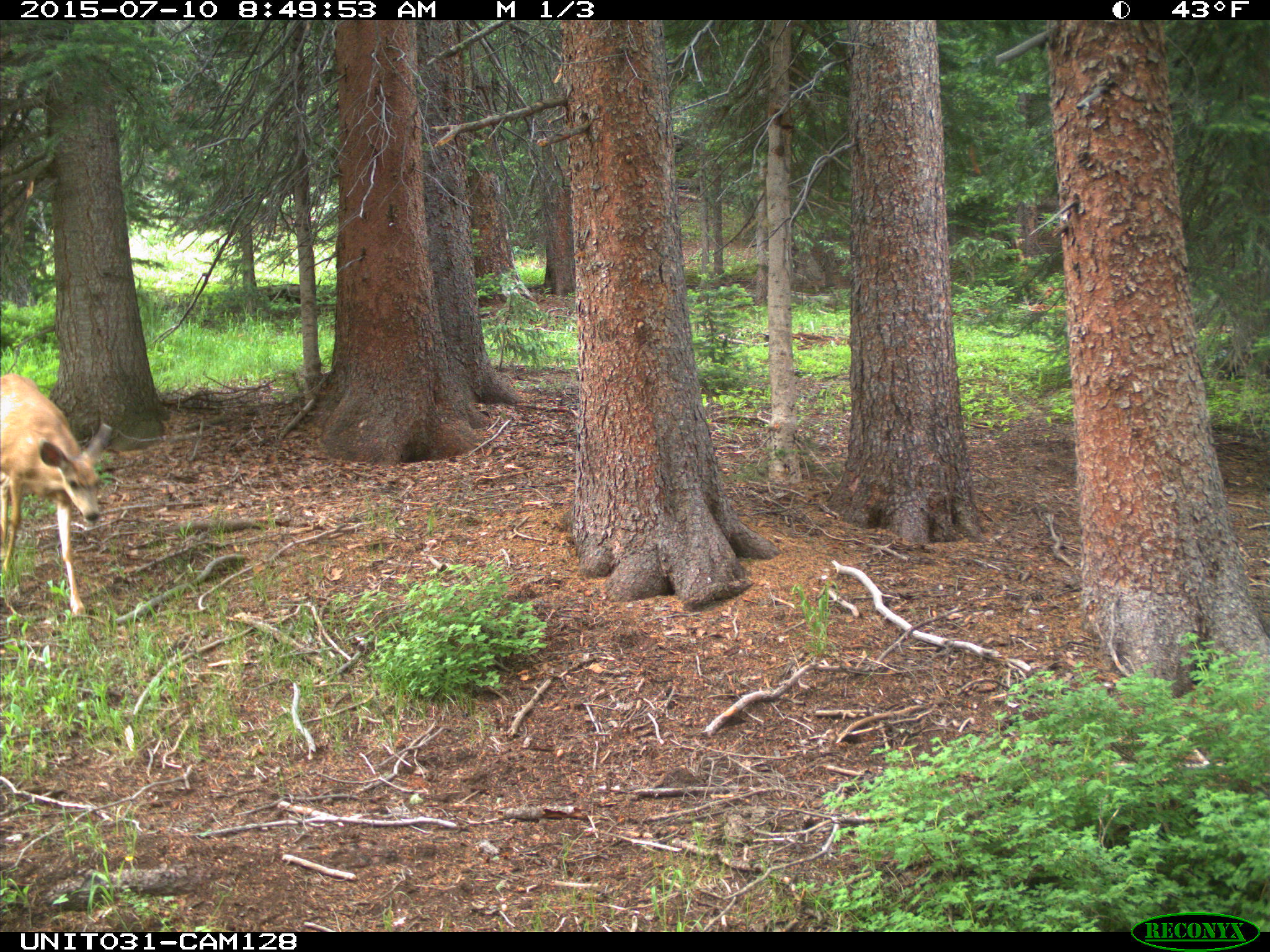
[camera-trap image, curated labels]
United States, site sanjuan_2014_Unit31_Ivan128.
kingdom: Animalia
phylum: Chordata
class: Mammalia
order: Artiodactyla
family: Cervidae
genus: Odocoileus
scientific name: Odocoileus hemionus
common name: mule deer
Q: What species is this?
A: Odocoileus hemionus (mule deer).